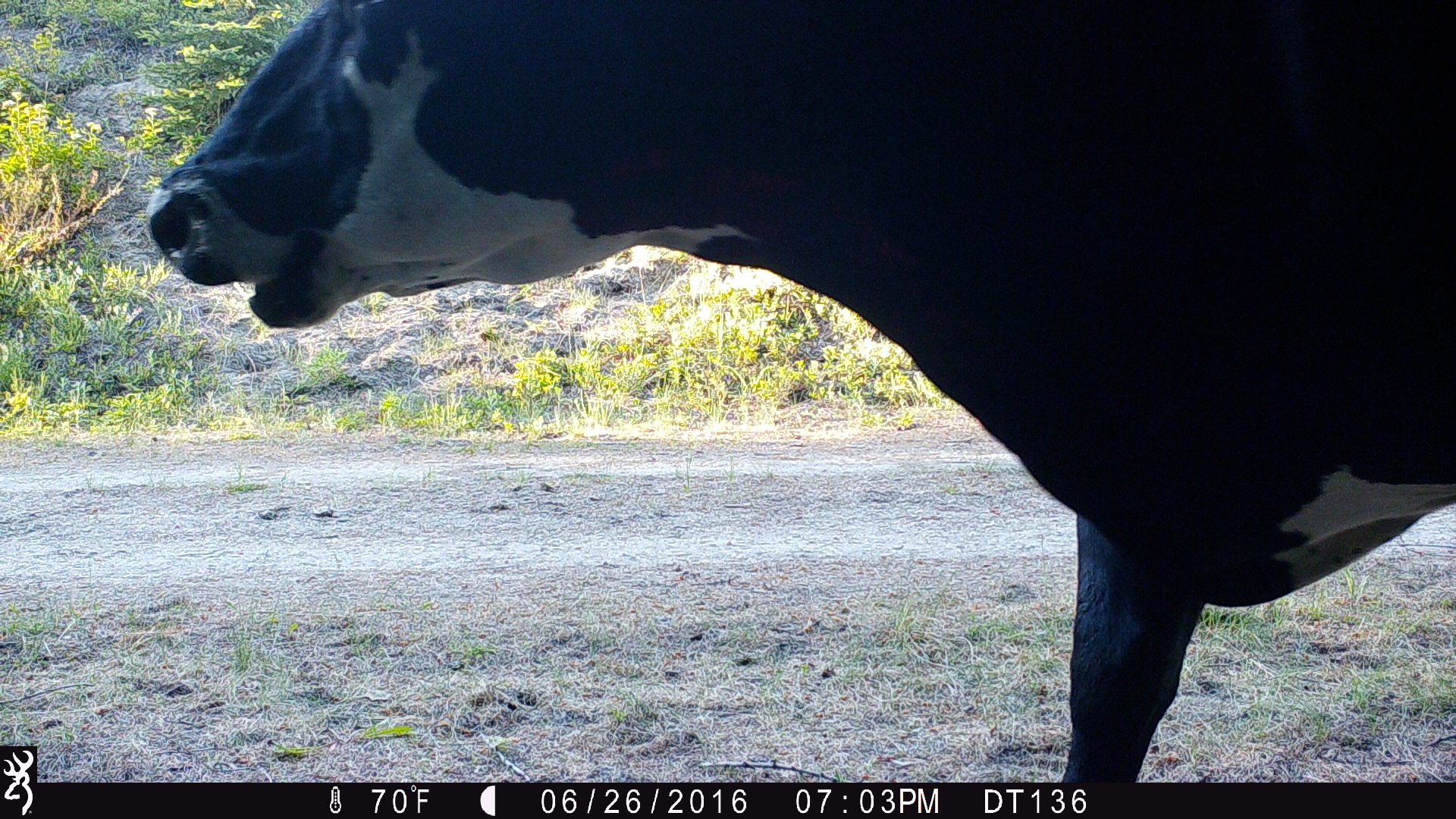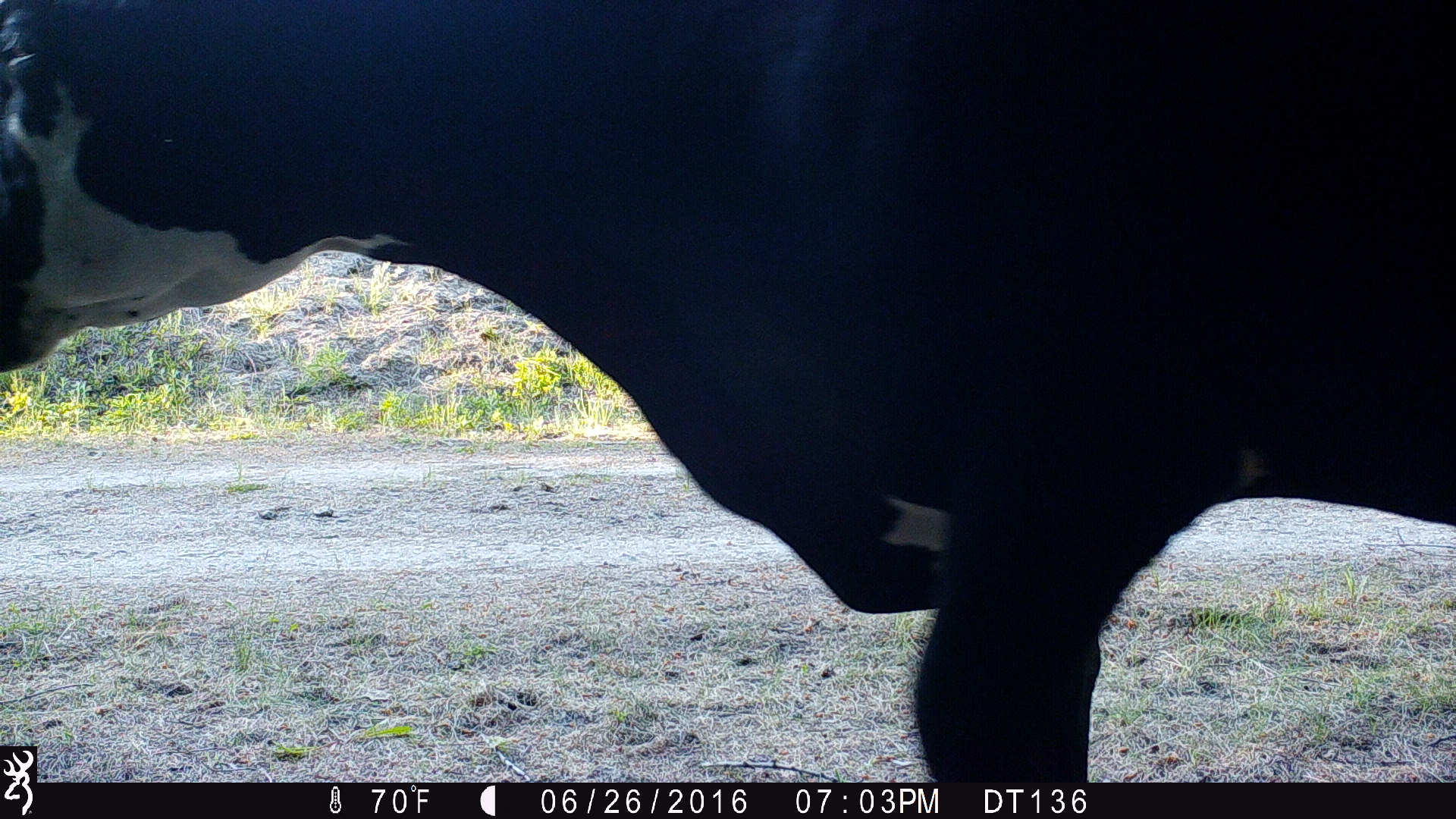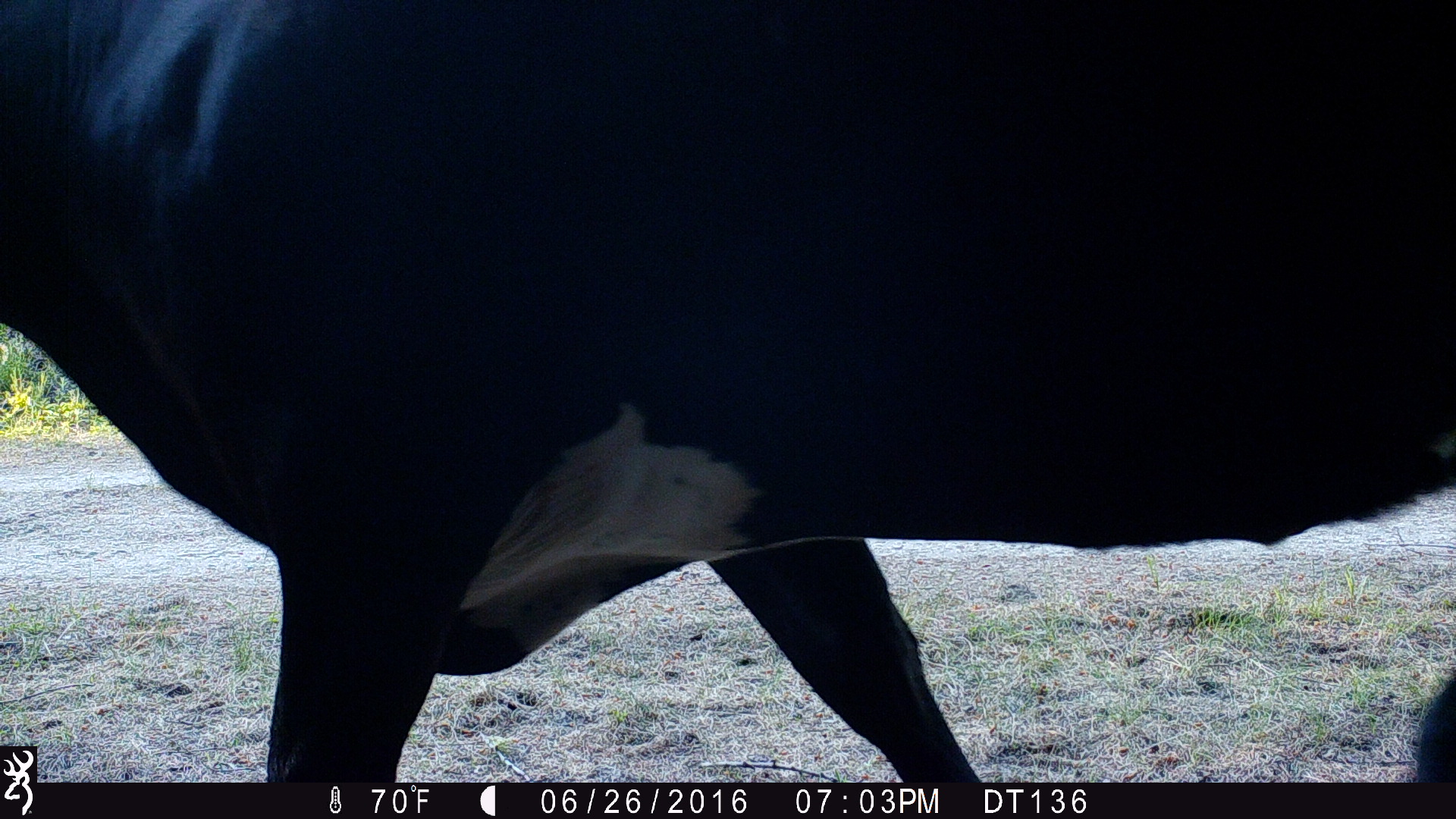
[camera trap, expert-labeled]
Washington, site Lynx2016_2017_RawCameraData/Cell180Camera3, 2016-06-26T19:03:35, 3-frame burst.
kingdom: Animalia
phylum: Chordata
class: Mammalia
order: Artiodactyla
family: Bovidae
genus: Bos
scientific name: Bos taurus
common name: domestic cattle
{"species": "domestic cattle (Bos taurus)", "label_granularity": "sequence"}